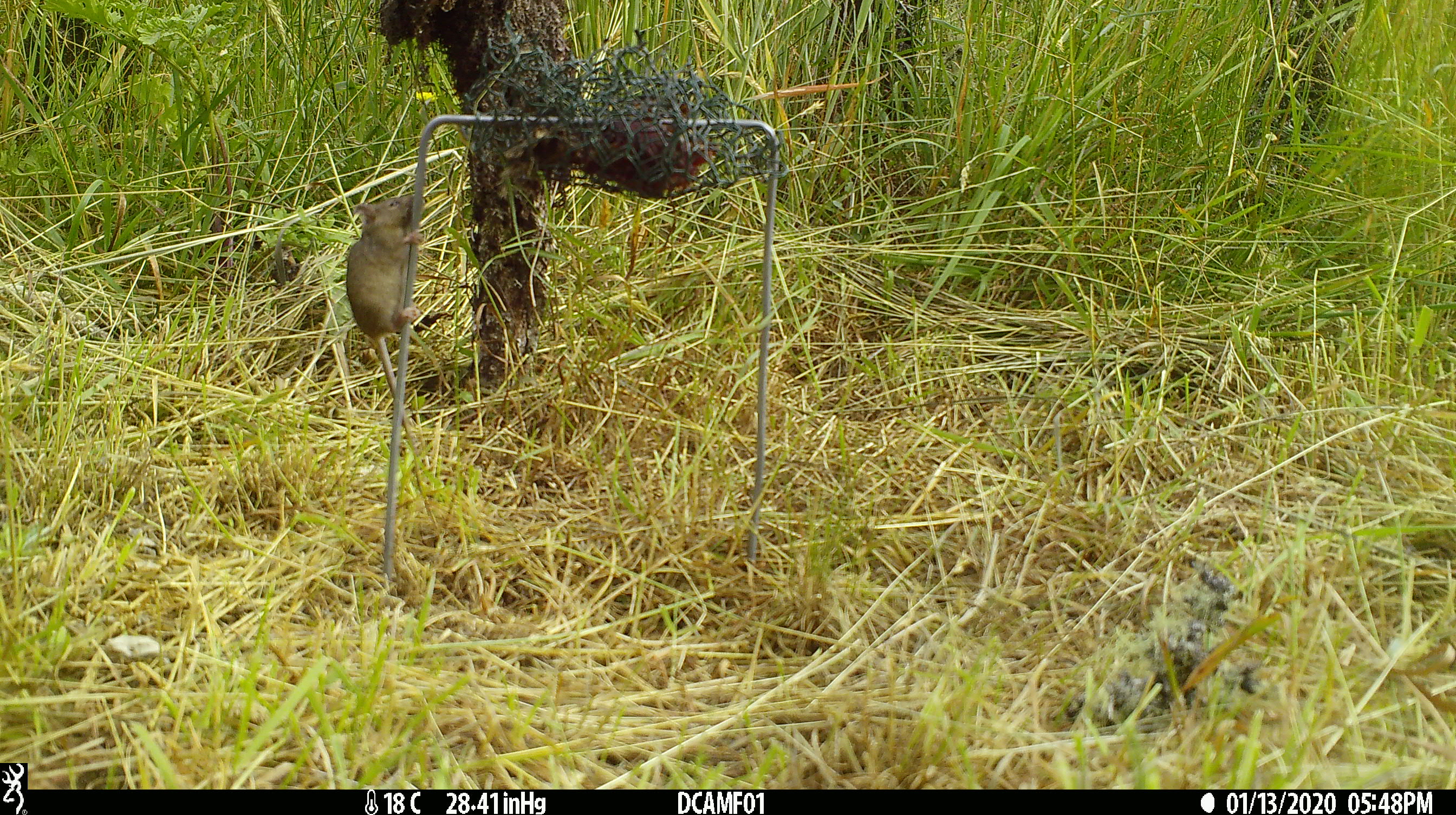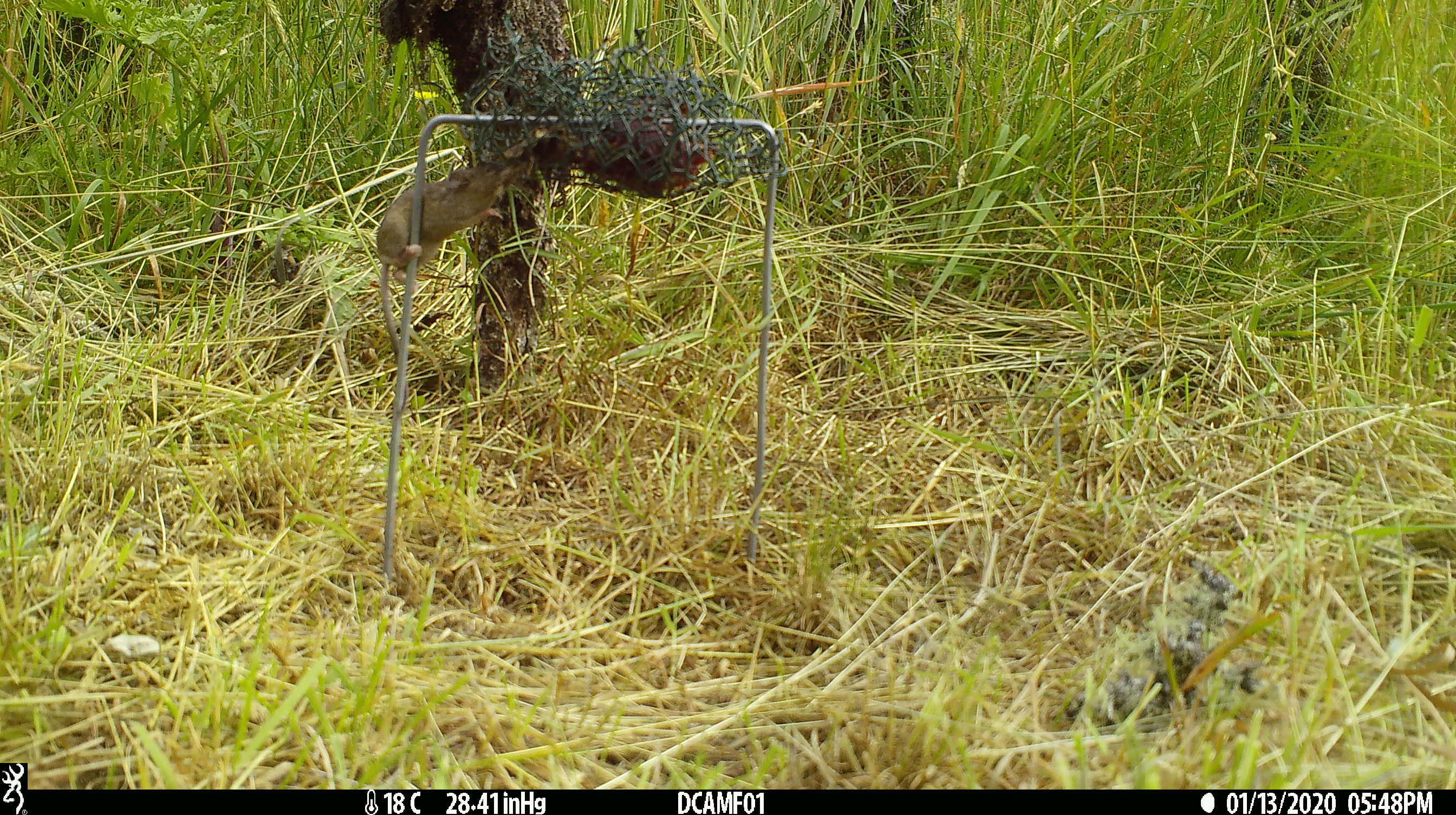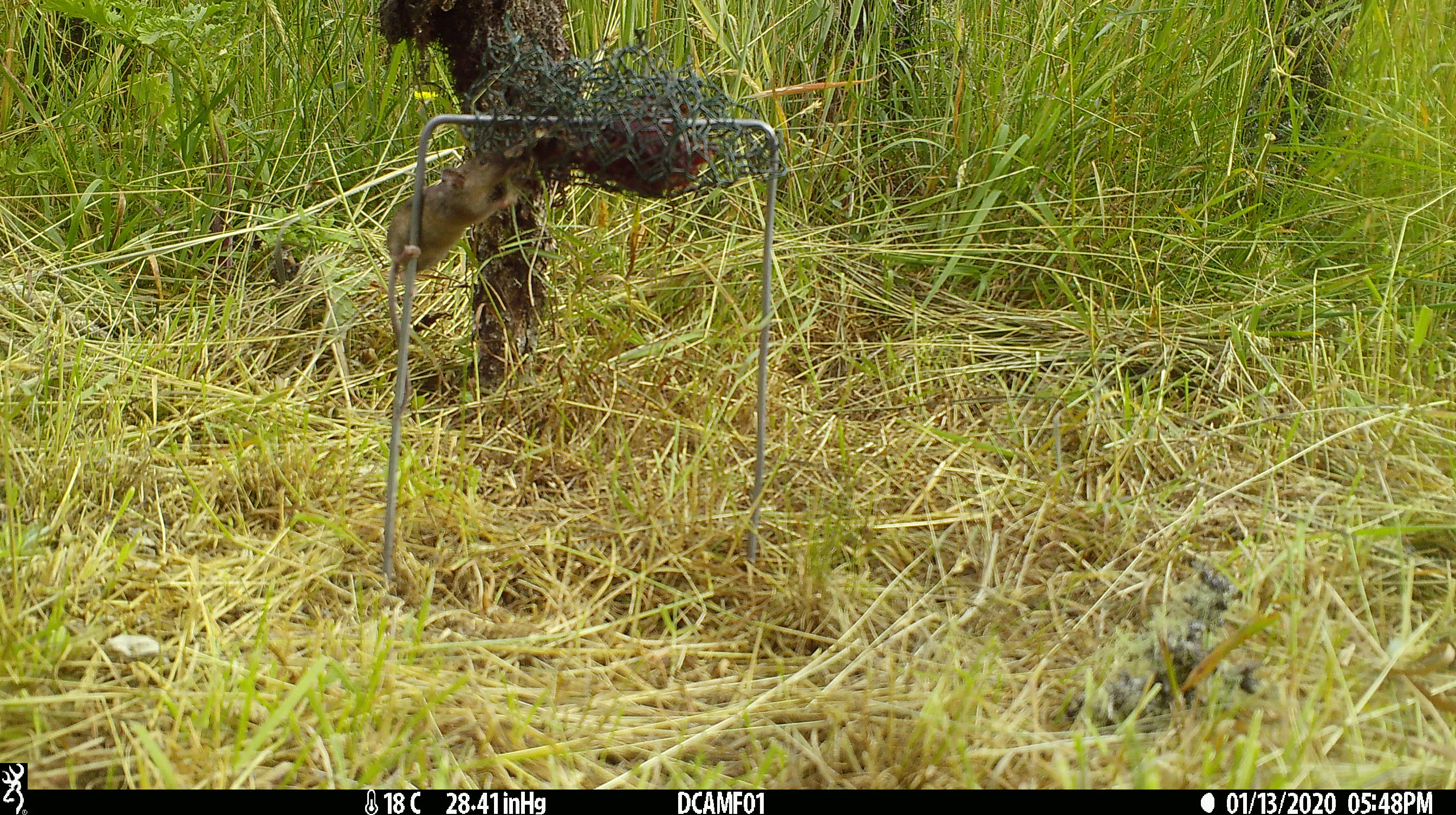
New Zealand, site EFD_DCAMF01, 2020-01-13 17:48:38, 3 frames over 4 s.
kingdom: Animalia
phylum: Chordata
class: Mammalia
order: Rodentia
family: Muridae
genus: Mus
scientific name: Mus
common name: mouse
Mouse (Mus).